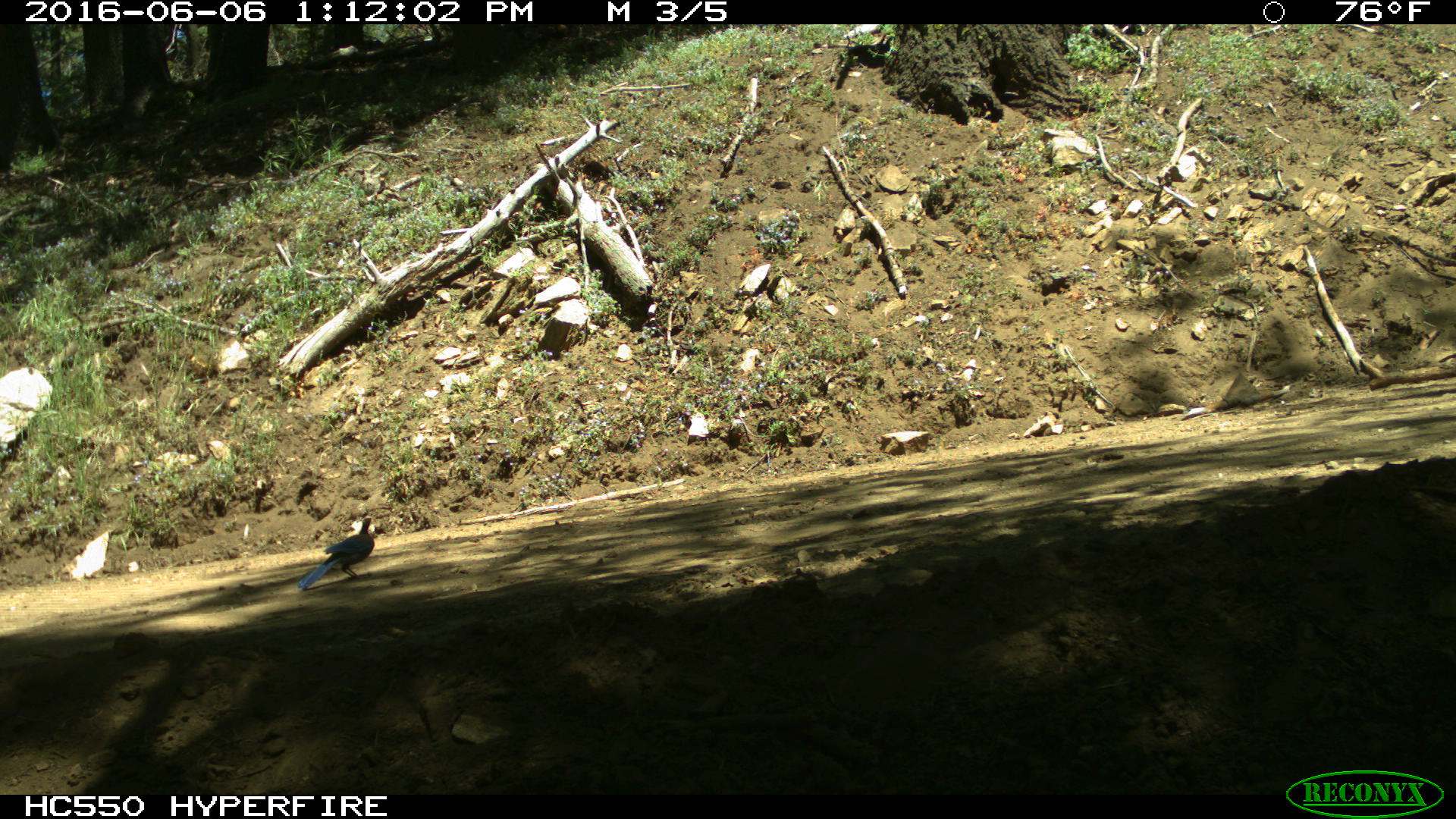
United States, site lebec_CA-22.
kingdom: Animalia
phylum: Chordata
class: Aves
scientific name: Aves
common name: birds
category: unidentified bird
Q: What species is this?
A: Unidentified bird (birds) (Aves).